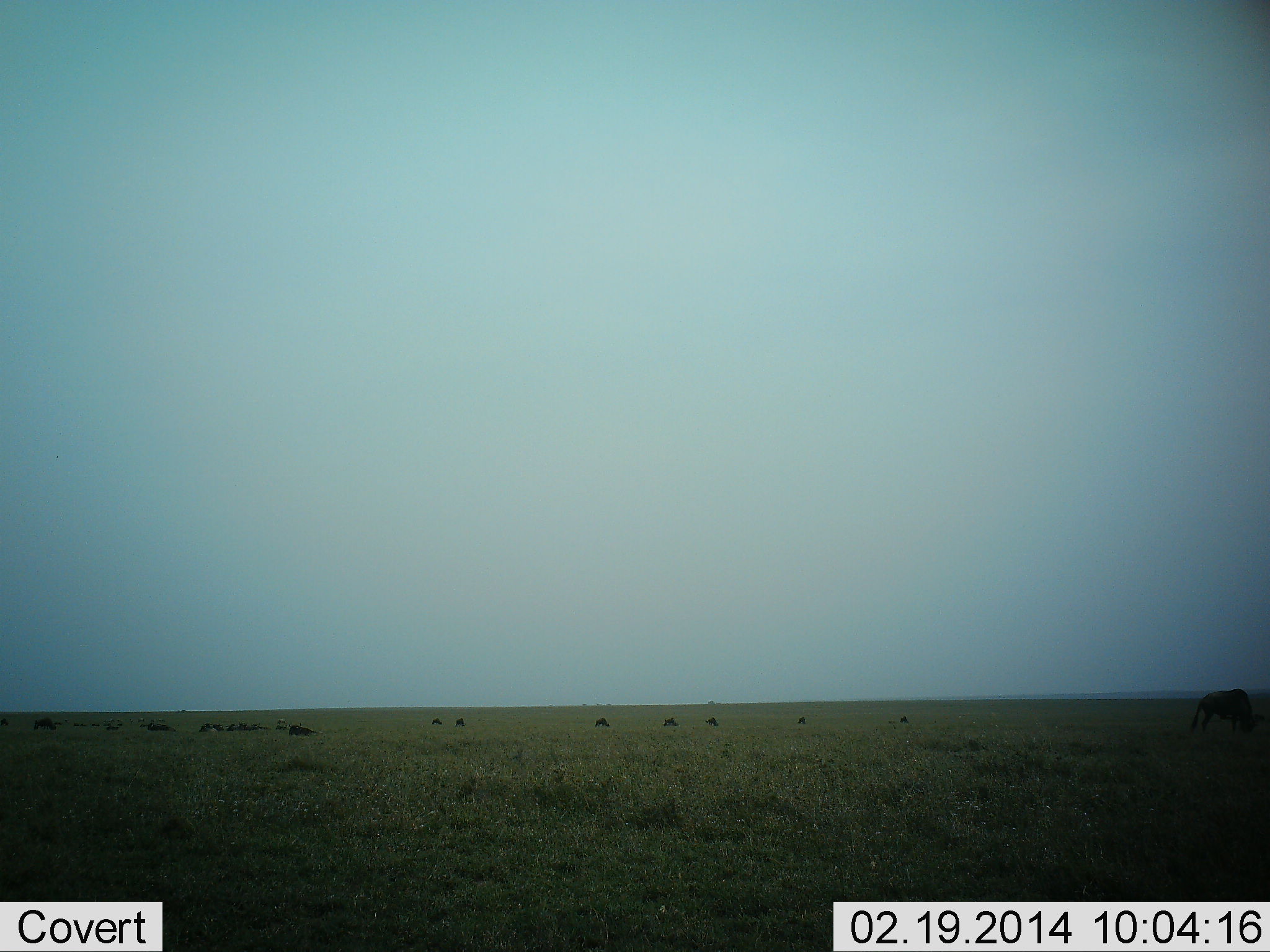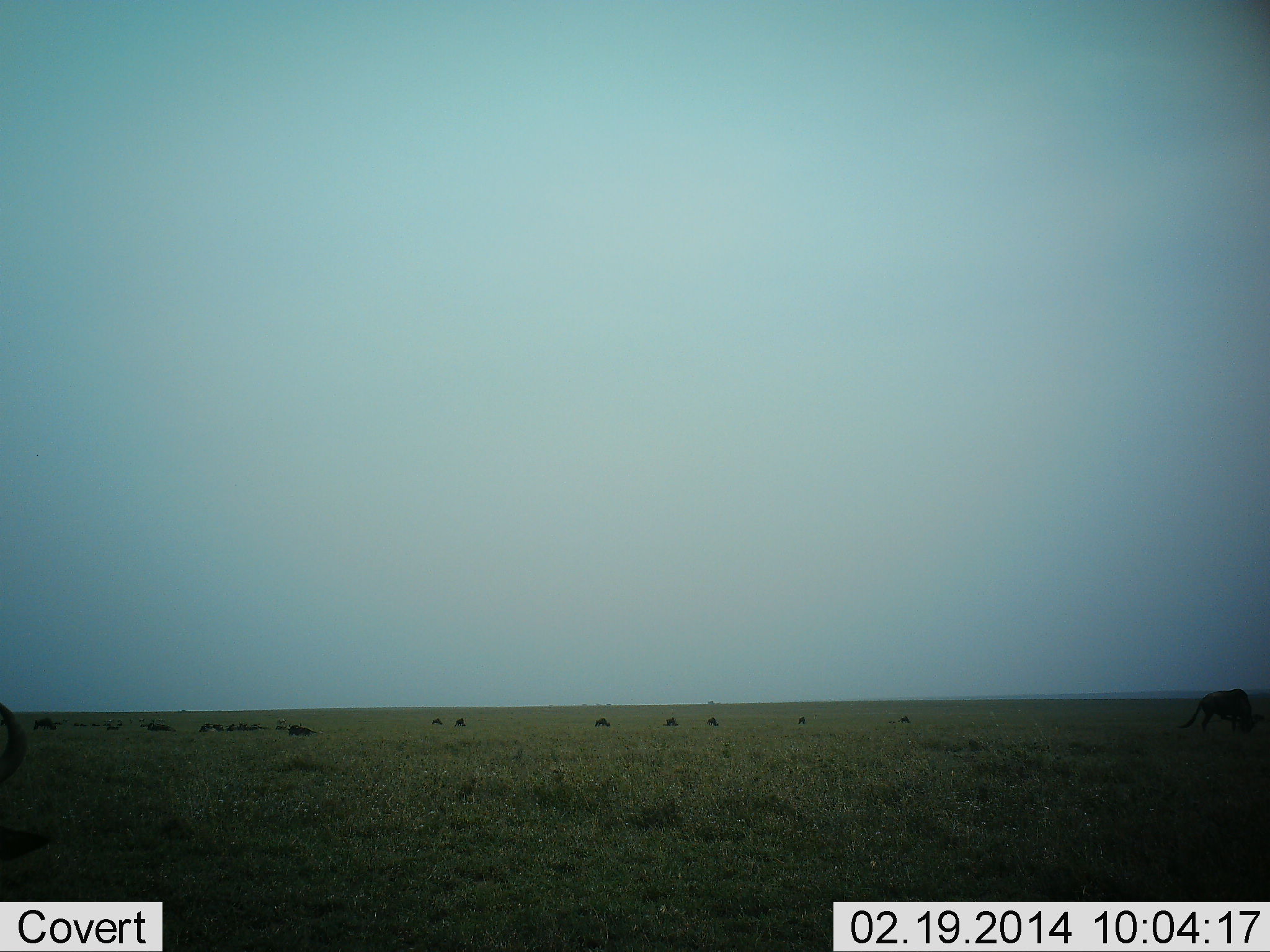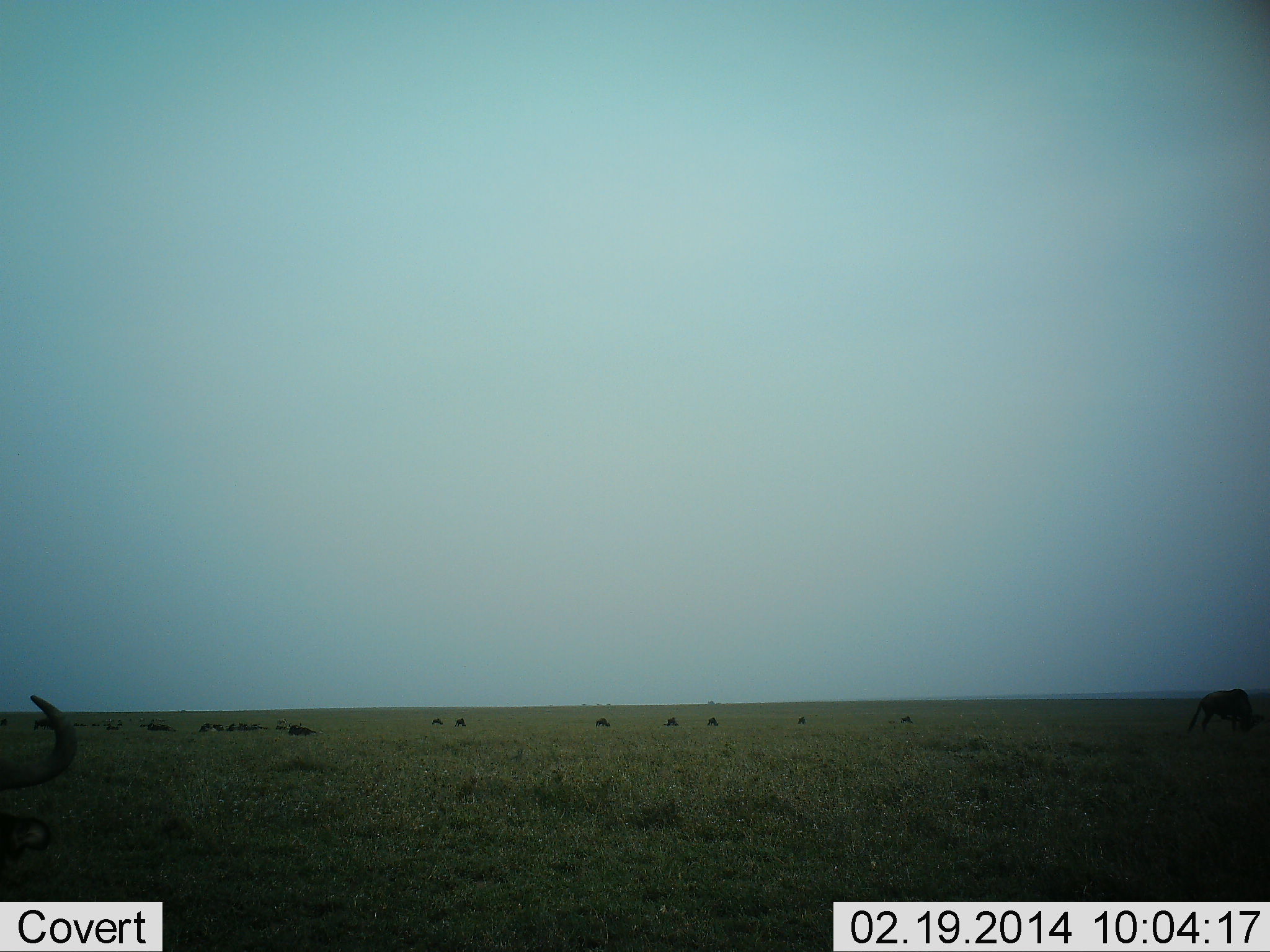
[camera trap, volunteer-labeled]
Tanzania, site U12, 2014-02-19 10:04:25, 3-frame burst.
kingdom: Animalia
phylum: Chordata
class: Mammalia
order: Artiodactyla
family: Bovidae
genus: Connochaetes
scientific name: Connochaetes taurinus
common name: blue wildebeest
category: wildebeest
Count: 11-50.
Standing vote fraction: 50%.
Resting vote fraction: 40%.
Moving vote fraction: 20%.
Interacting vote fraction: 0%.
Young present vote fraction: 0%.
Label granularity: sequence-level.